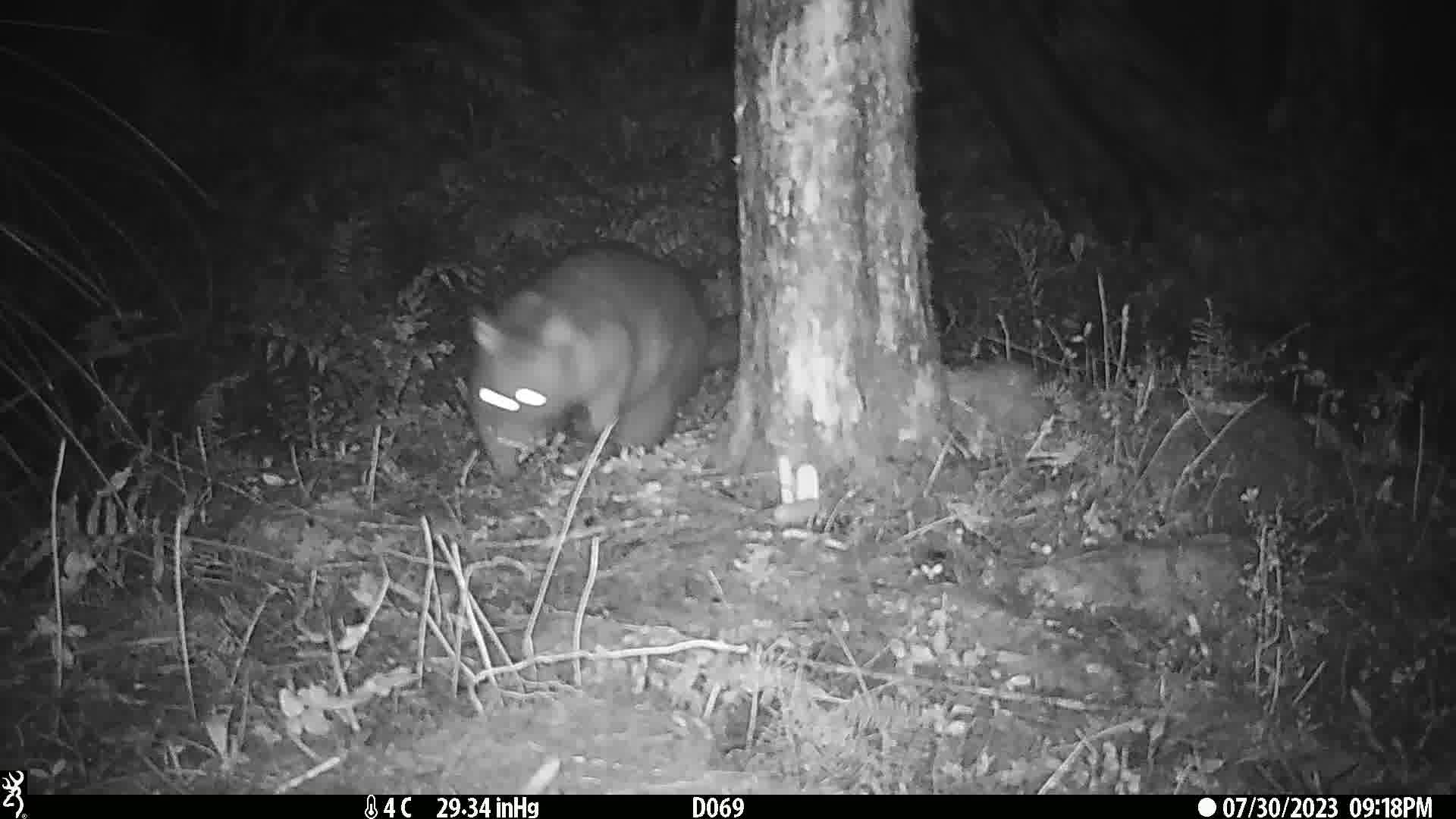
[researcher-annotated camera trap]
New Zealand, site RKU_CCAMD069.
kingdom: Animalia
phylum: Chordata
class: Mammalia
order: Diprotodontia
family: Phalangeridae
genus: Trichosurus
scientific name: Trichosurus vulpecula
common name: common brushtail possum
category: possum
Possum (common brushtail possum) (Trichosurus vulpecula).